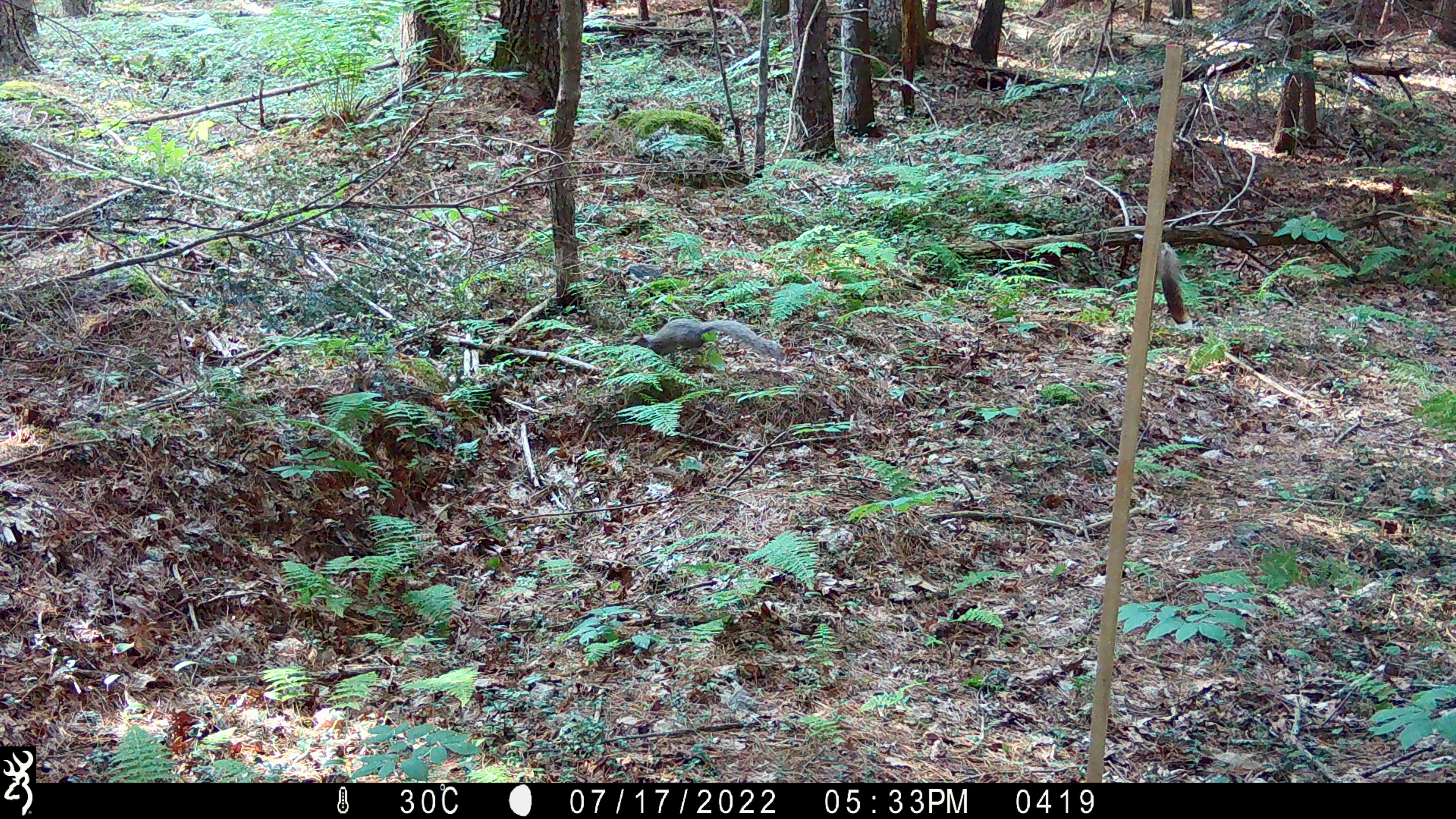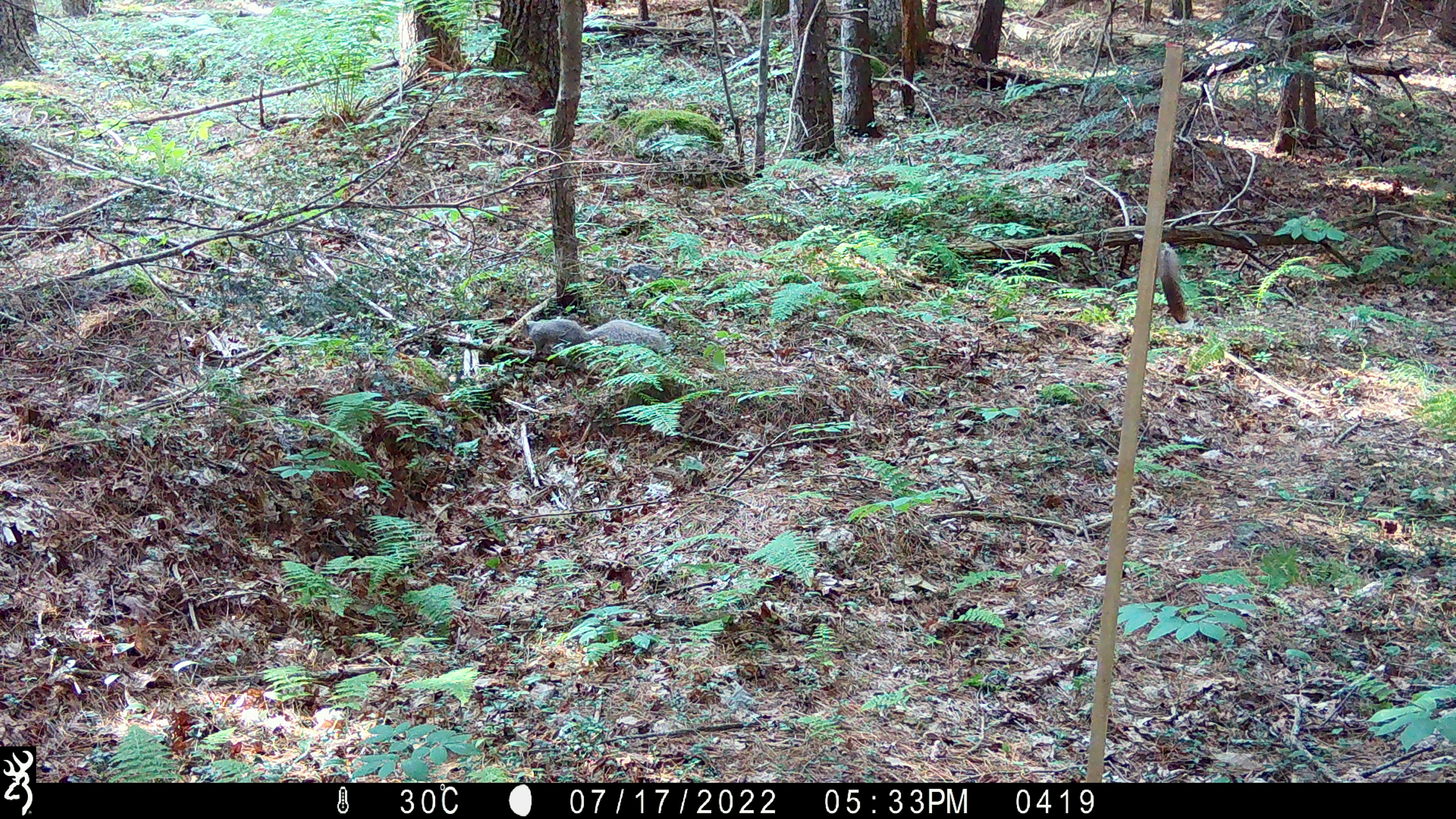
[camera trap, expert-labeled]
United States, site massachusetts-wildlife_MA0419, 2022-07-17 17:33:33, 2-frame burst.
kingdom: Animalia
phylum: Chordata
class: Mammalia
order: Rodentia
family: Sciuridae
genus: Sciurus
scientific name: Sciurus carolinensis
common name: gray squirrel